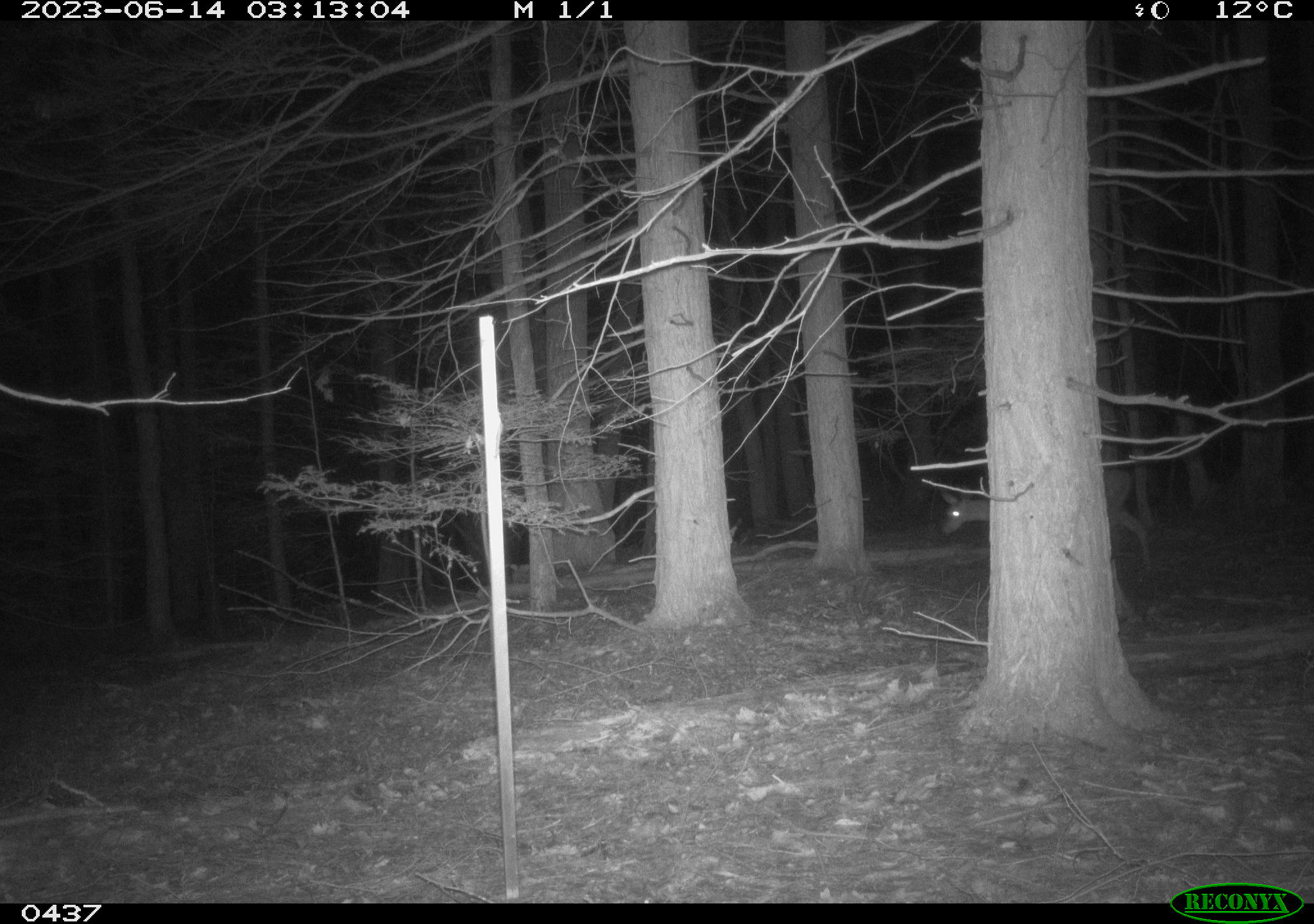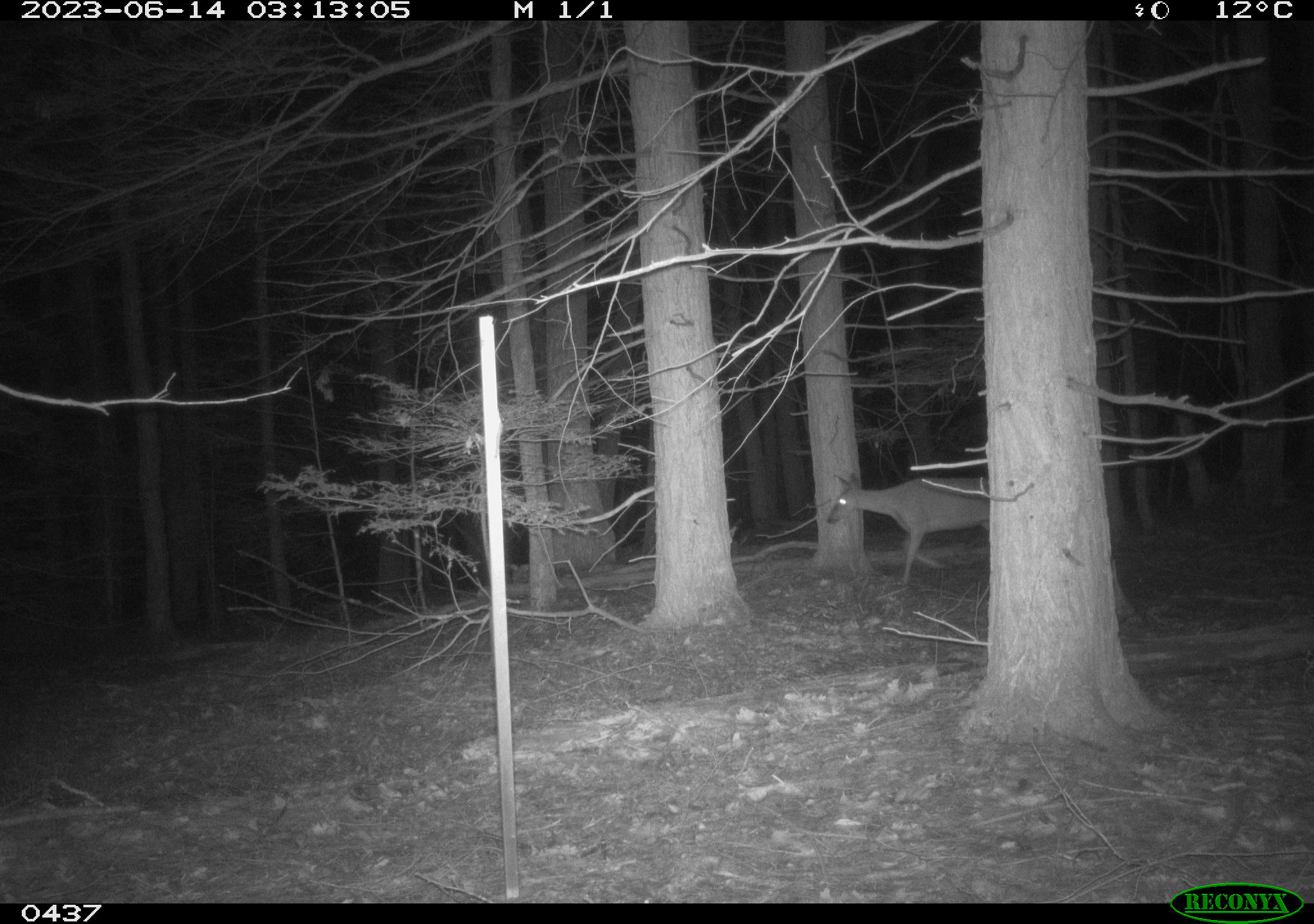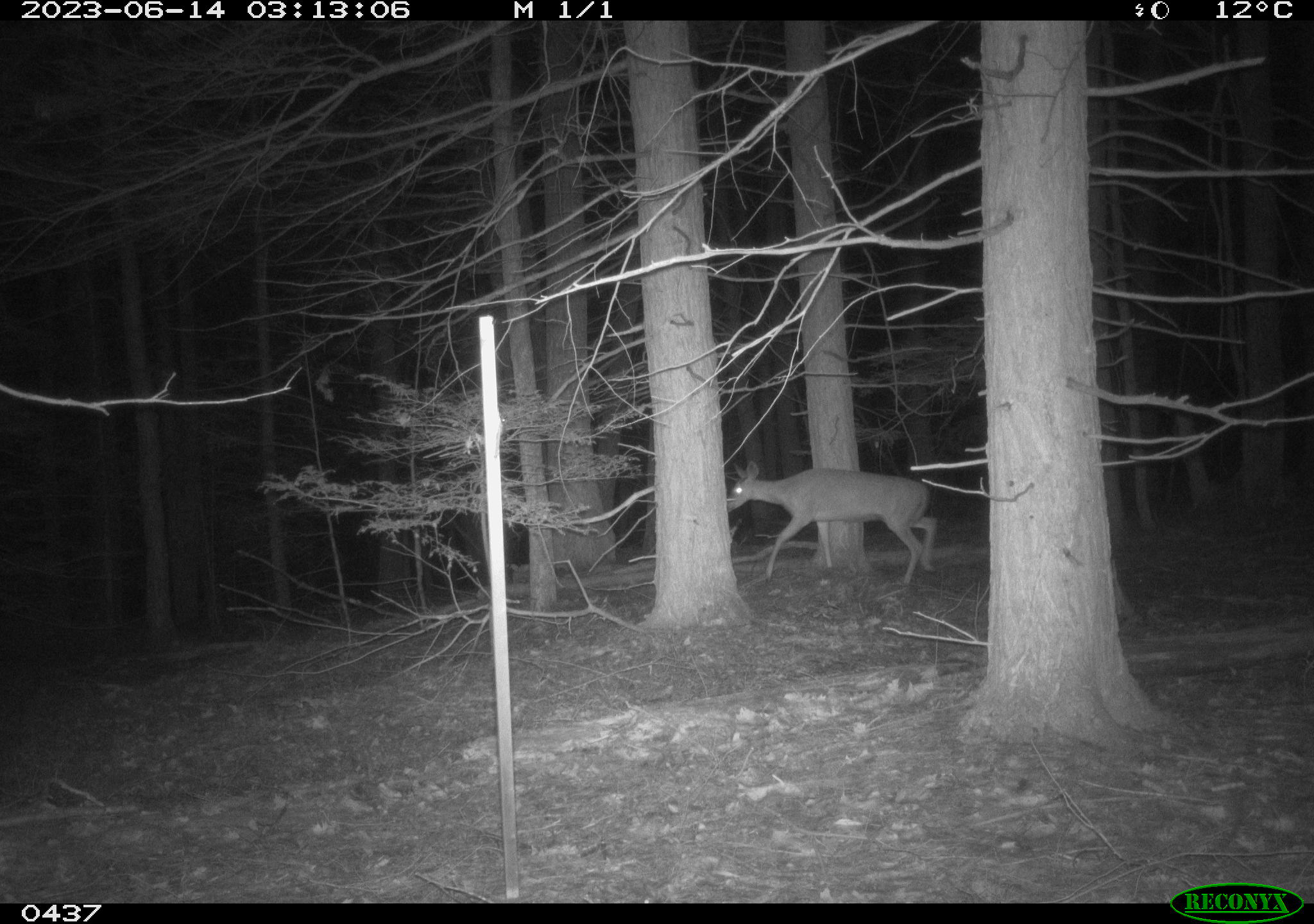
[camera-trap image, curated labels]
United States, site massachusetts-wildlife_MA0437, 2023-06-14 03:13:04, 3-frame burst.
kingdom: Animalia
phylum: Chordata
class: Mammalia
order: Artiodactyla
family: Cervidae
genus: Odocoileus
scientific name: Odocoileus virginianus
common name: white-tailed deer